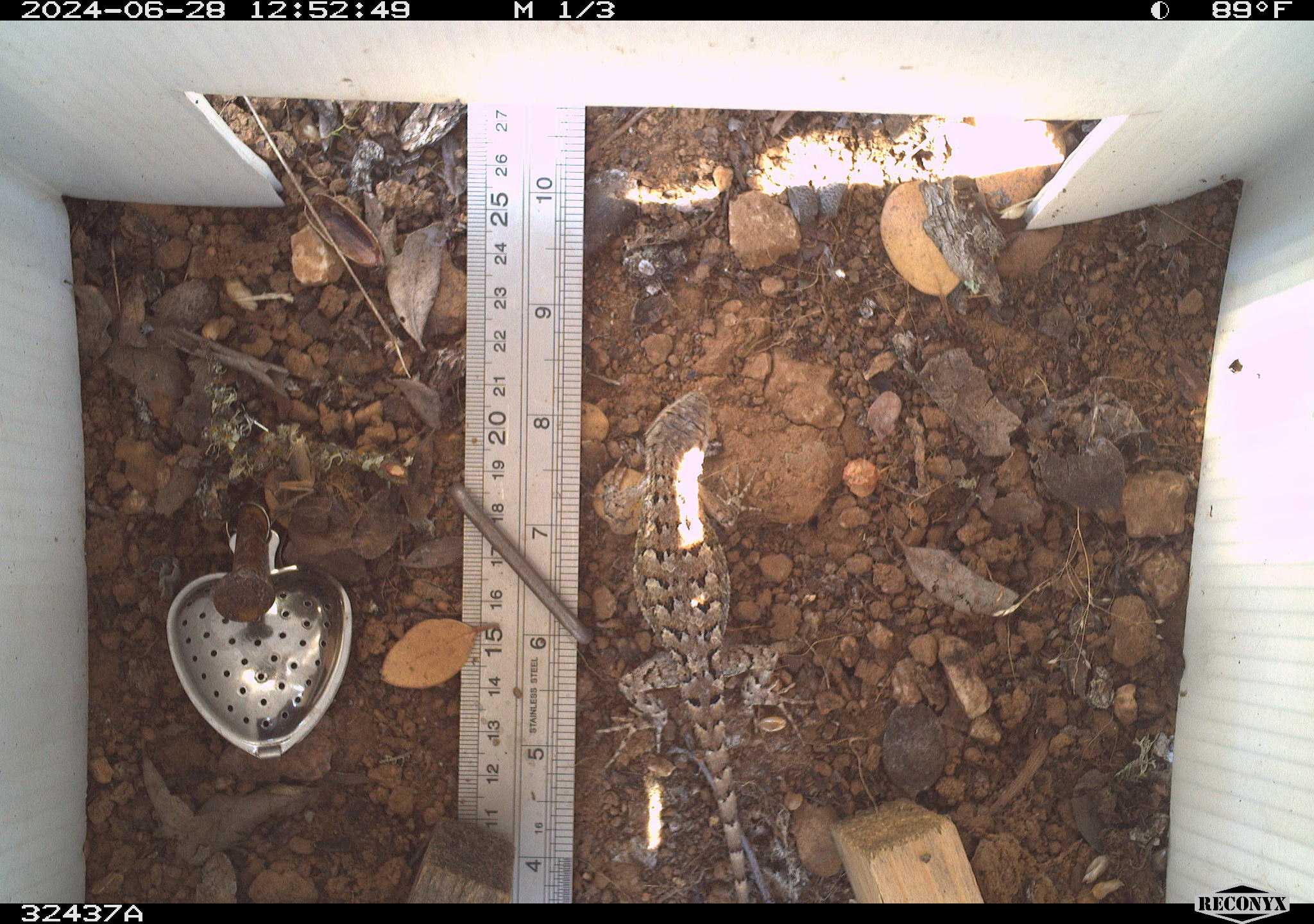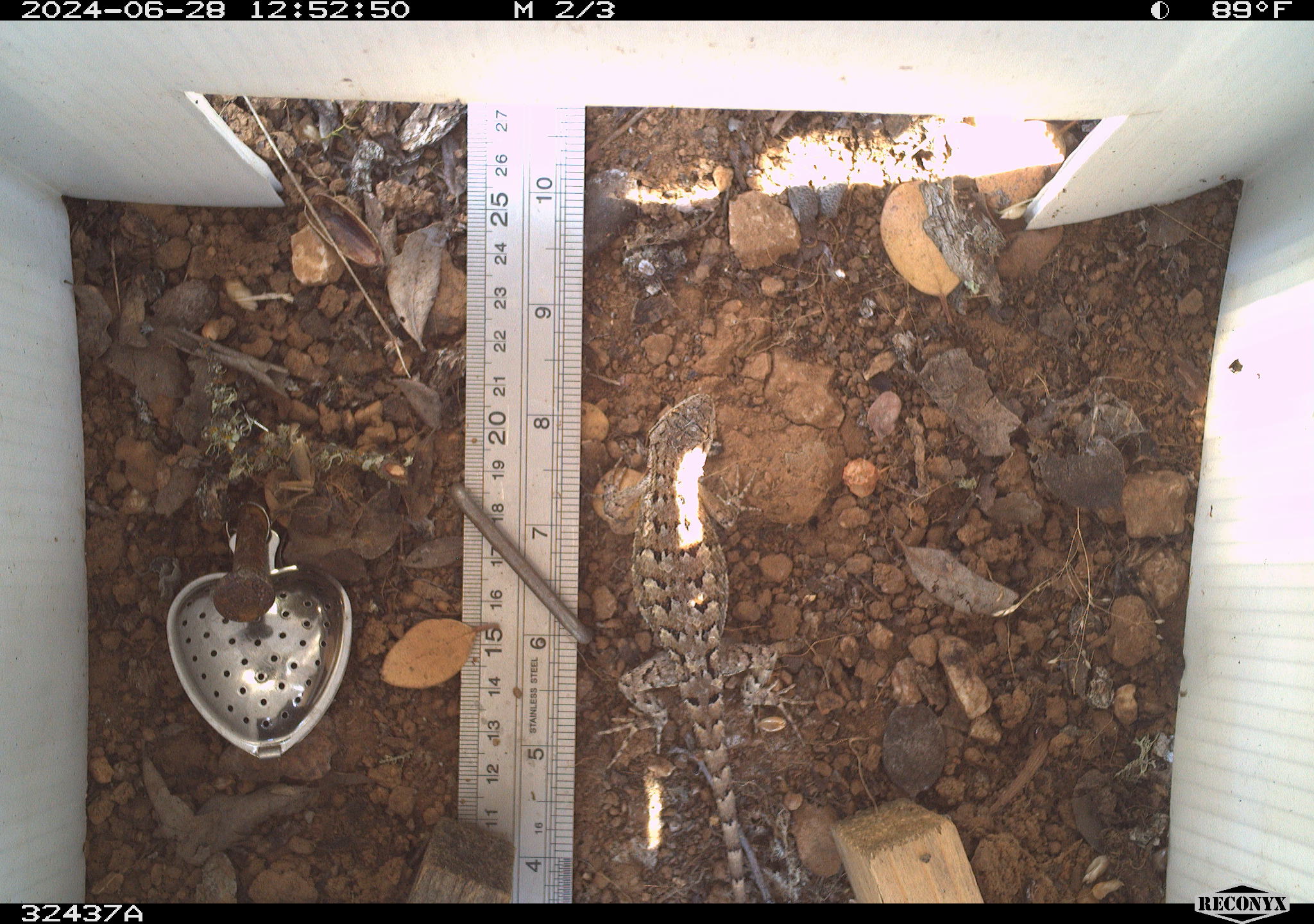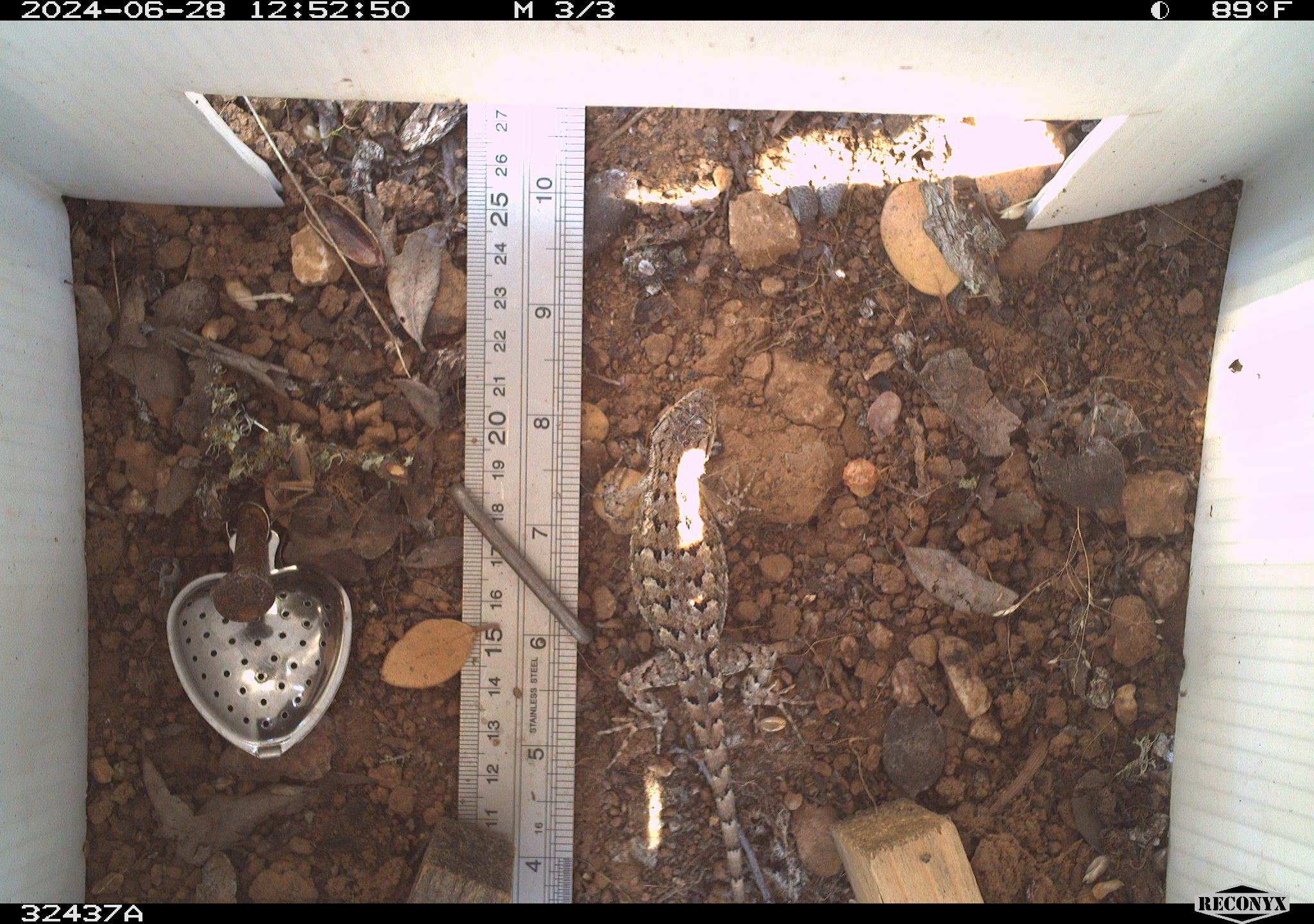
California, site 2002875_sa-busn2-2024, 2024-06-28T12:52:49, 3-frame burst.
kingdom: Animalia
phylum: Chordata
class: Reptilia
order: Squamata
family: Phrynosomatidae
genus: Sceloporus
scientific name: Sceloporus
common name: spiny lizards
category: sceloporus species